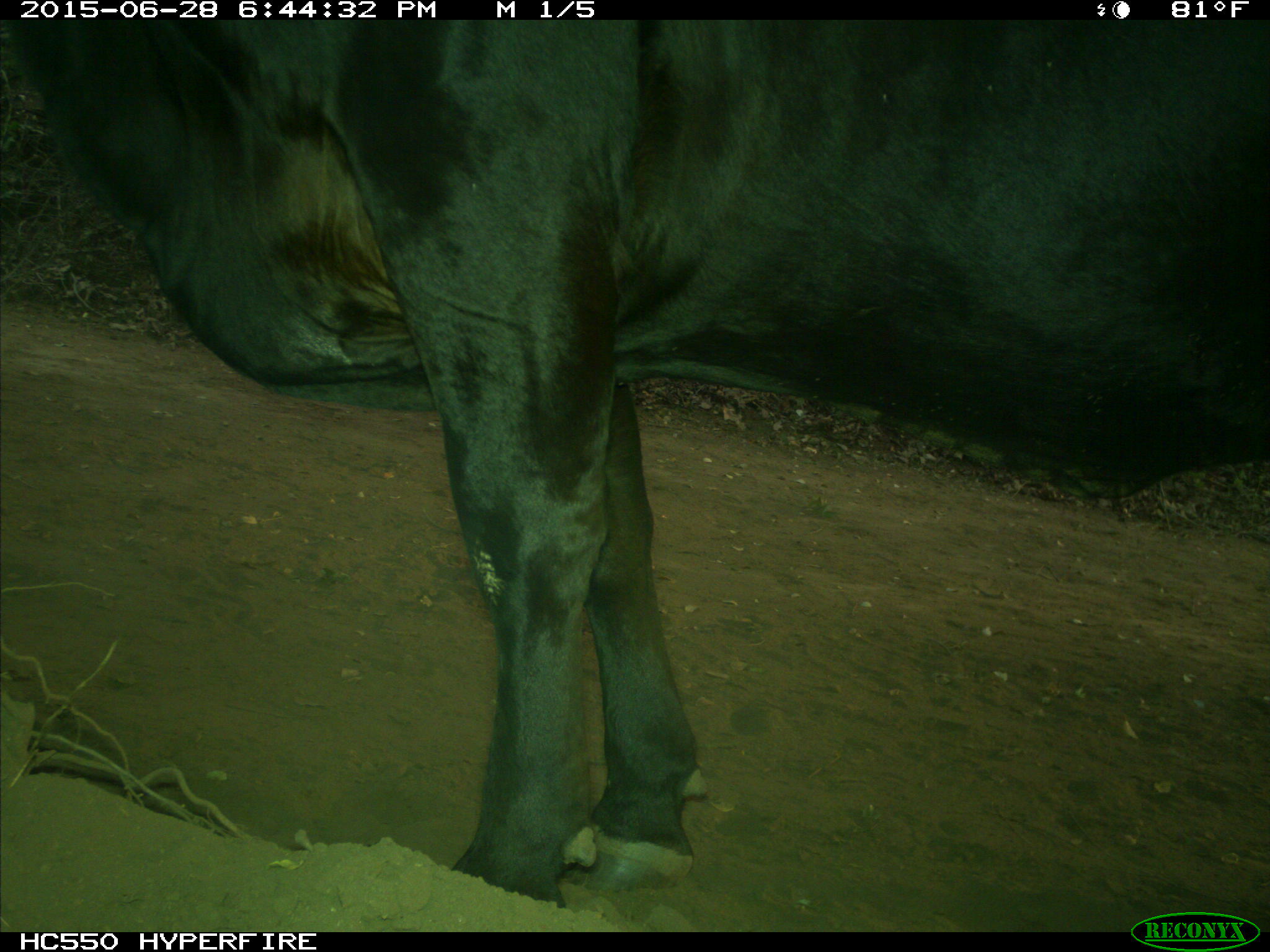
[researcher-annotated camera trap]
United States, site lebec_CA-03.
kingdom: Animalia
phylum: Chordata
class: Mammalia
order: Artiodactyla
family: Bovidae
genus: Bos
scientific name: Bos taurus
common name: domestic cow